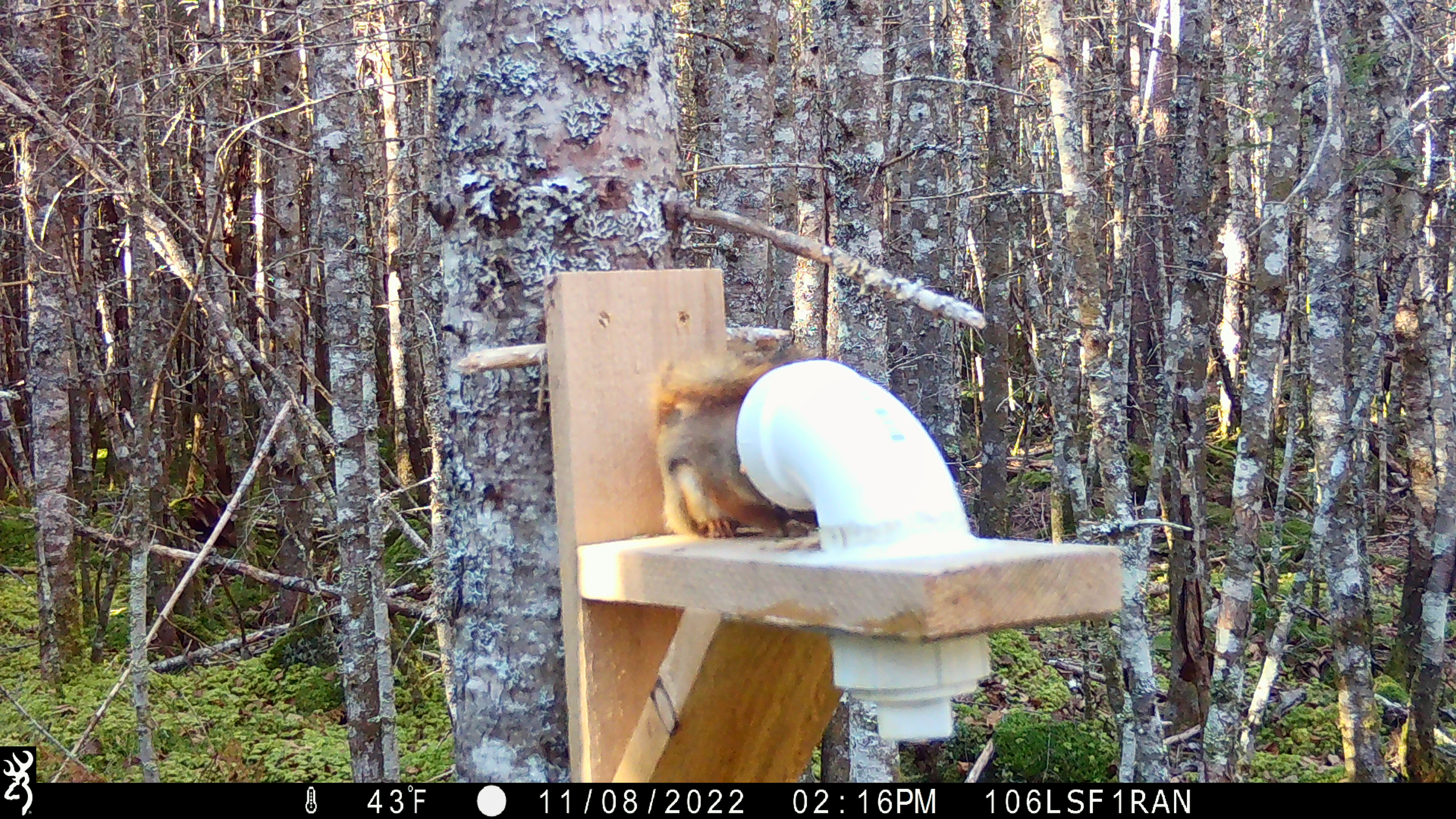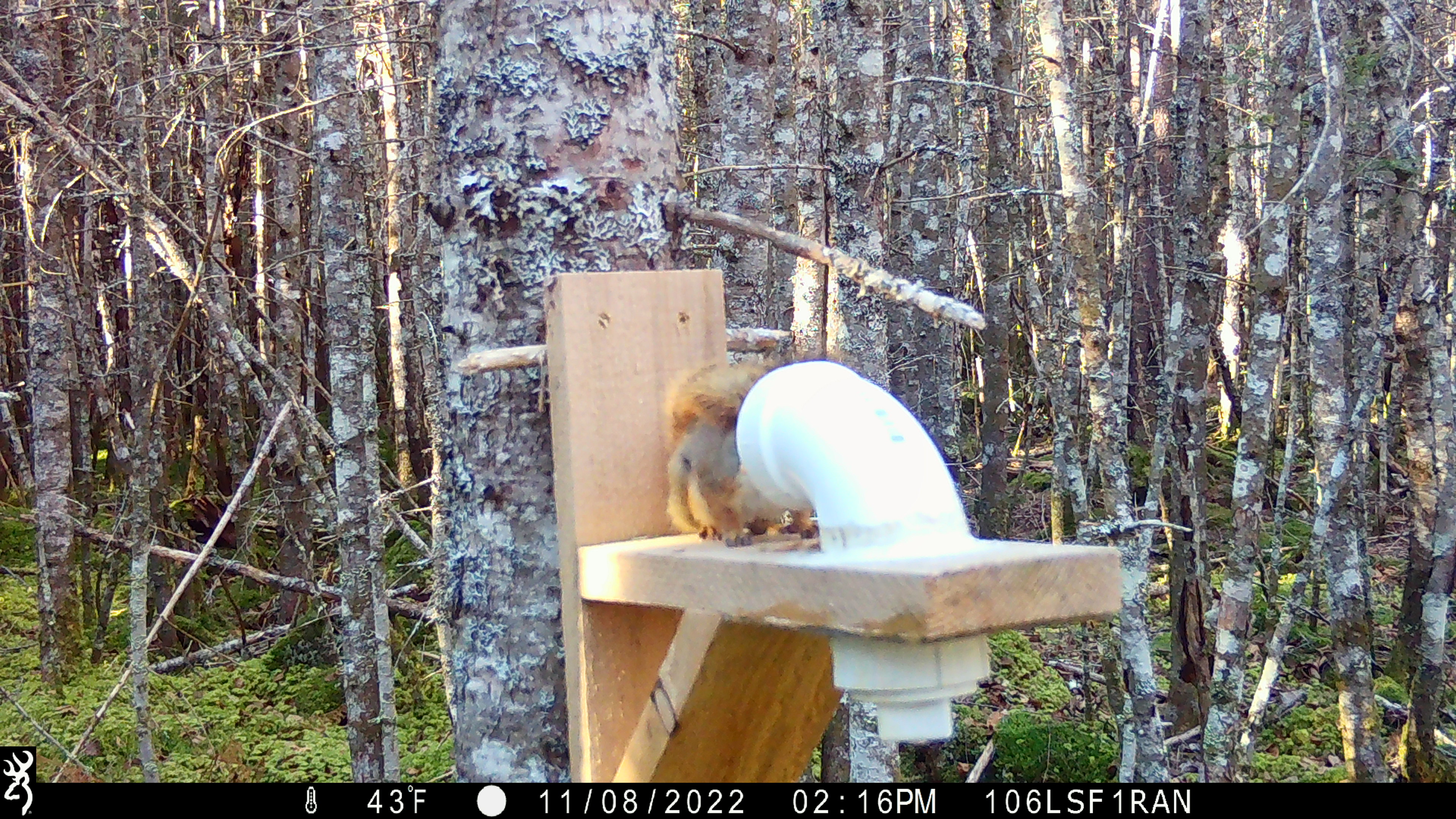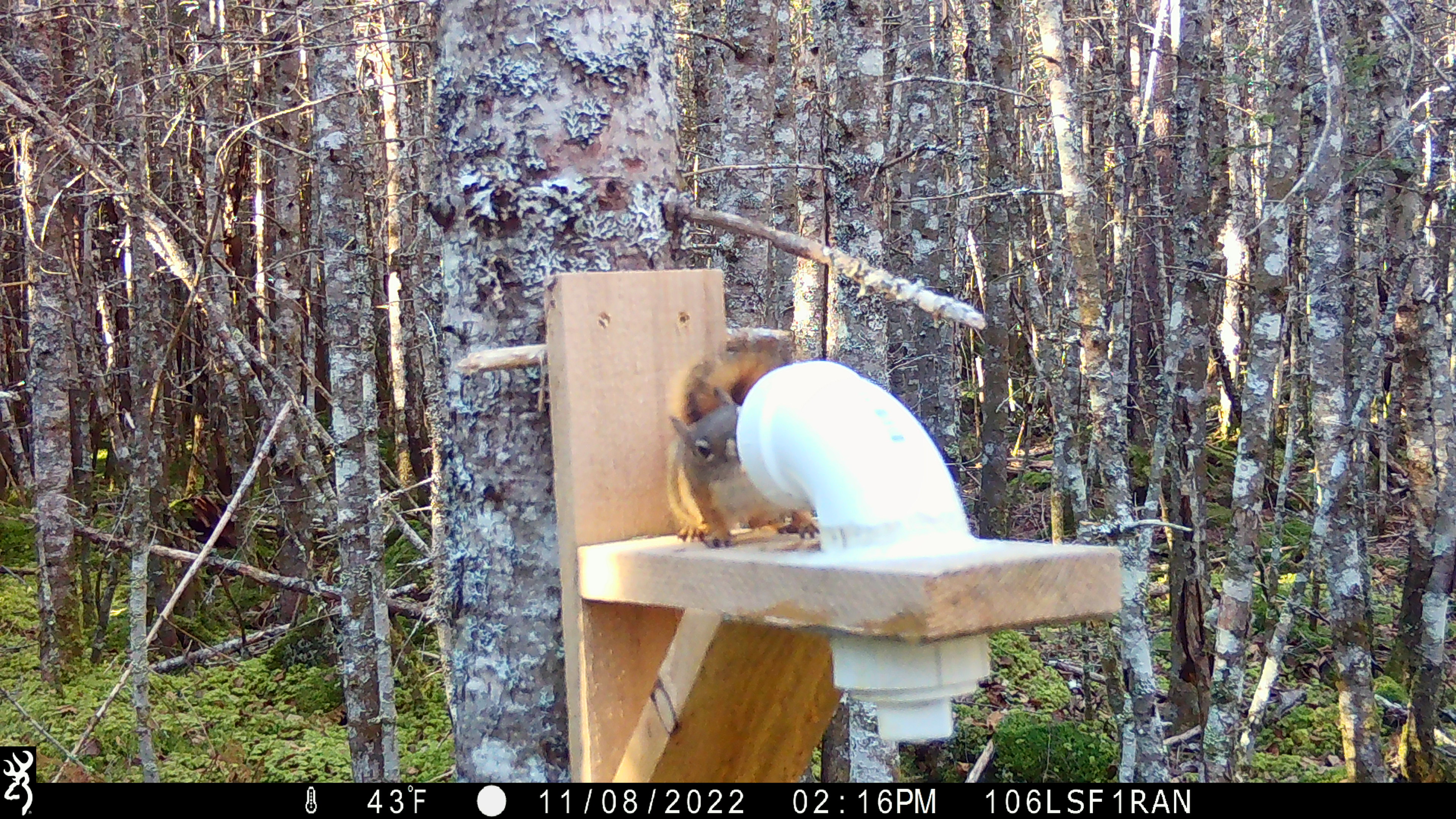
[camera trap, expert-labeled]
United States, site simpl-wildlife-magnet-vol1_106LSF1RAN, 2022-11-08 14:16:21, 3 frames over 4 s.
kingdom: Animalia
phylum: Chordata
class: Mammalia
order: Rodentia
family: Sciuridae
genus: Tamiasciurus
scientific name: Tamiasciurus hudsonicus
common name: red squirrel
Red squirrel (Tamiasciurus hudsonicus).